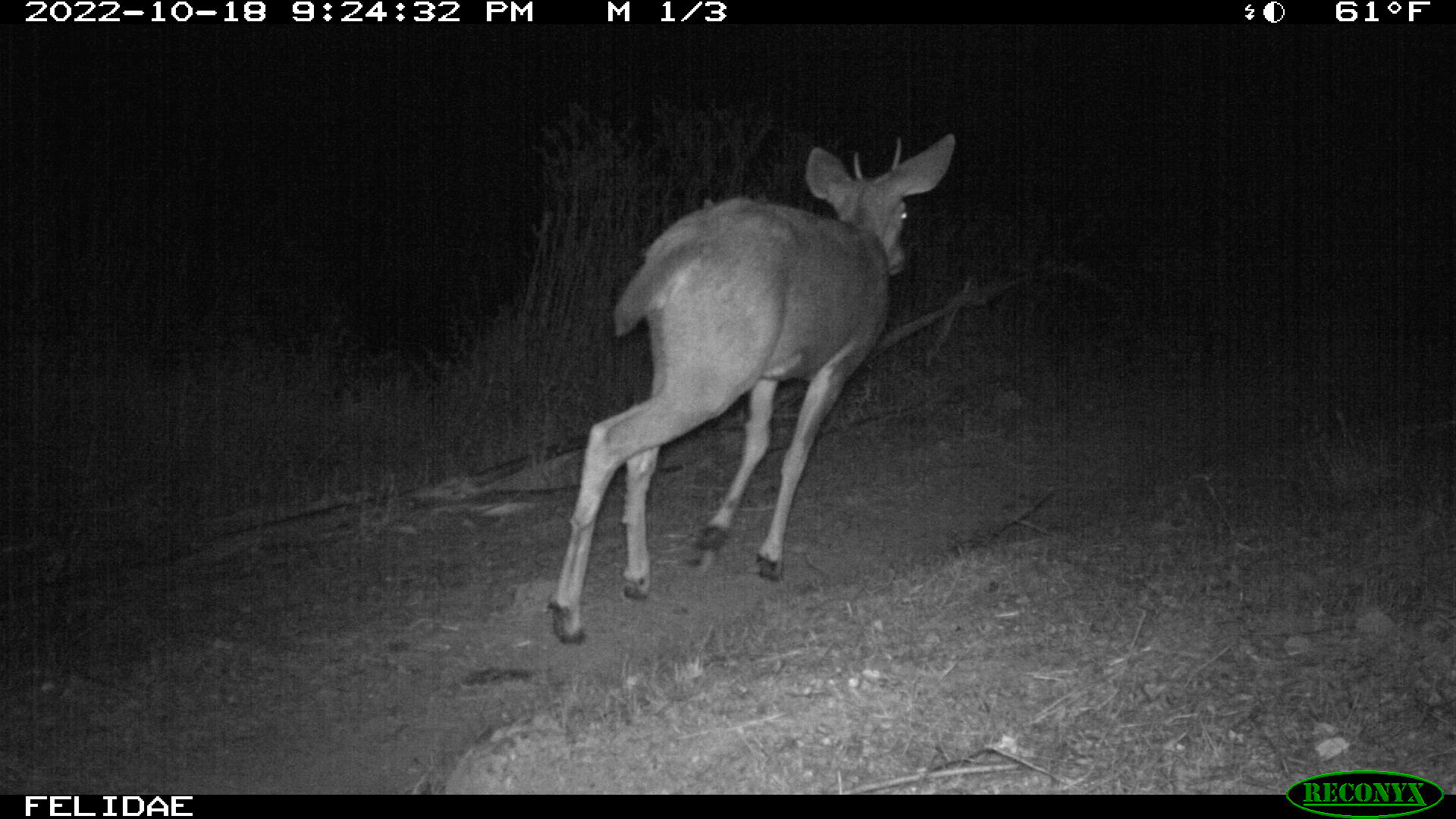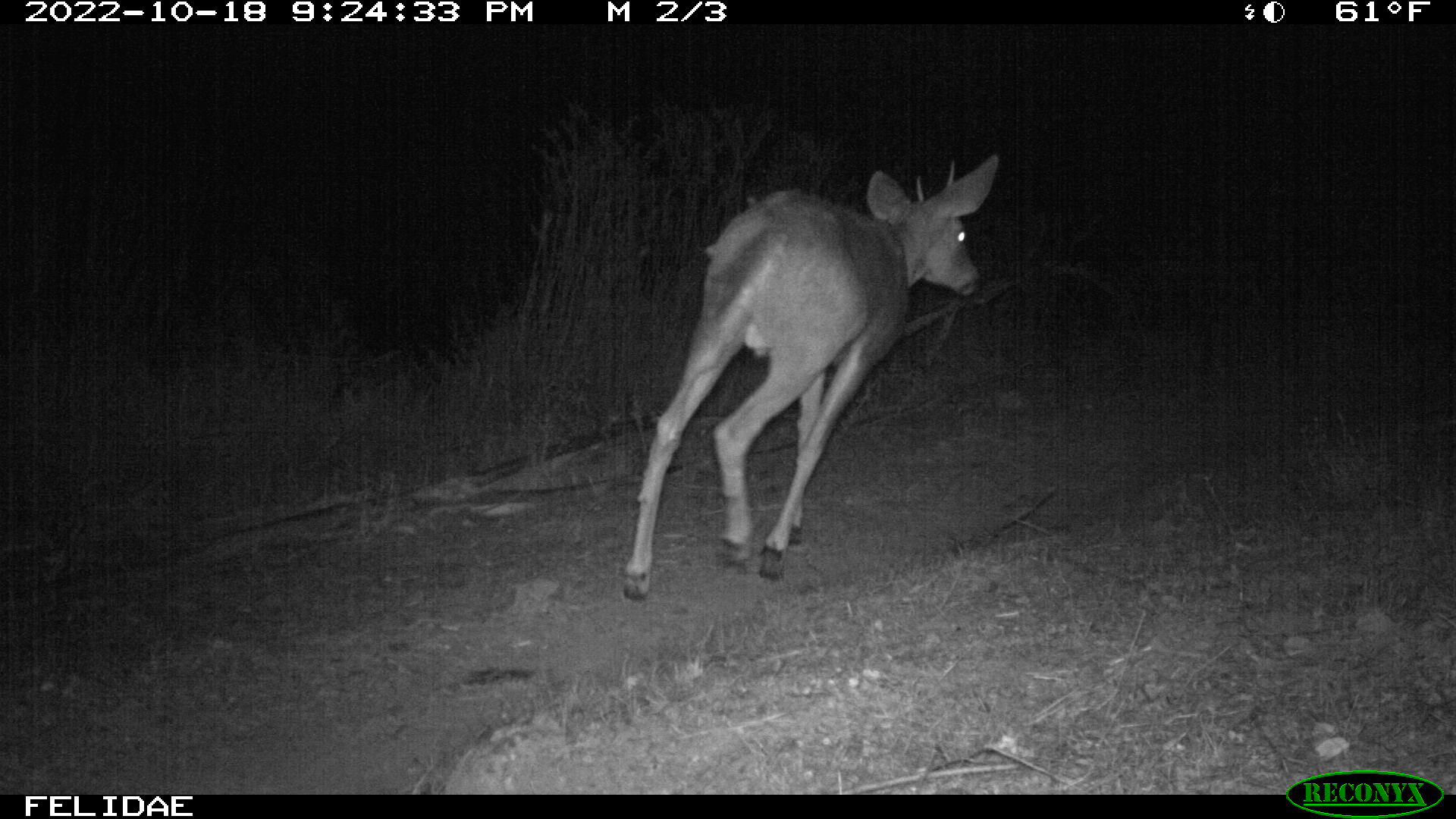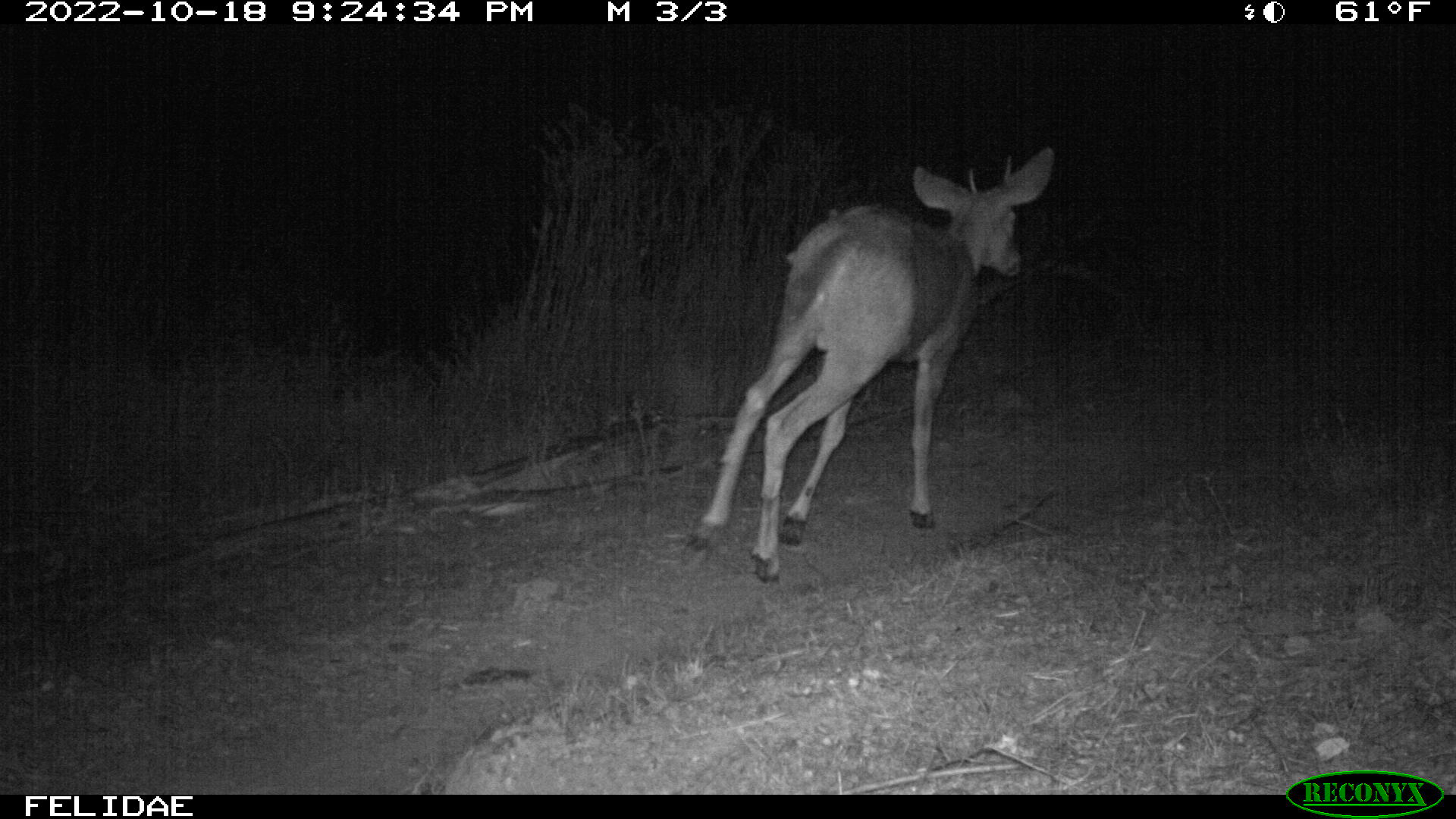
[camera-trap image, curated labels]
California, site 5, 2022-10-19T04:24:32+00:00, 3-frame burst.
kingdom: Animalia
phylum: Chordata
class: Mammalia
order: Artiodactyla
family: Cervidae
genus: Odocoileus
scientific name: Odocoileus hemionus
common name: mule deer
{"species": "mule deer (Odocoileus hemionus)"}